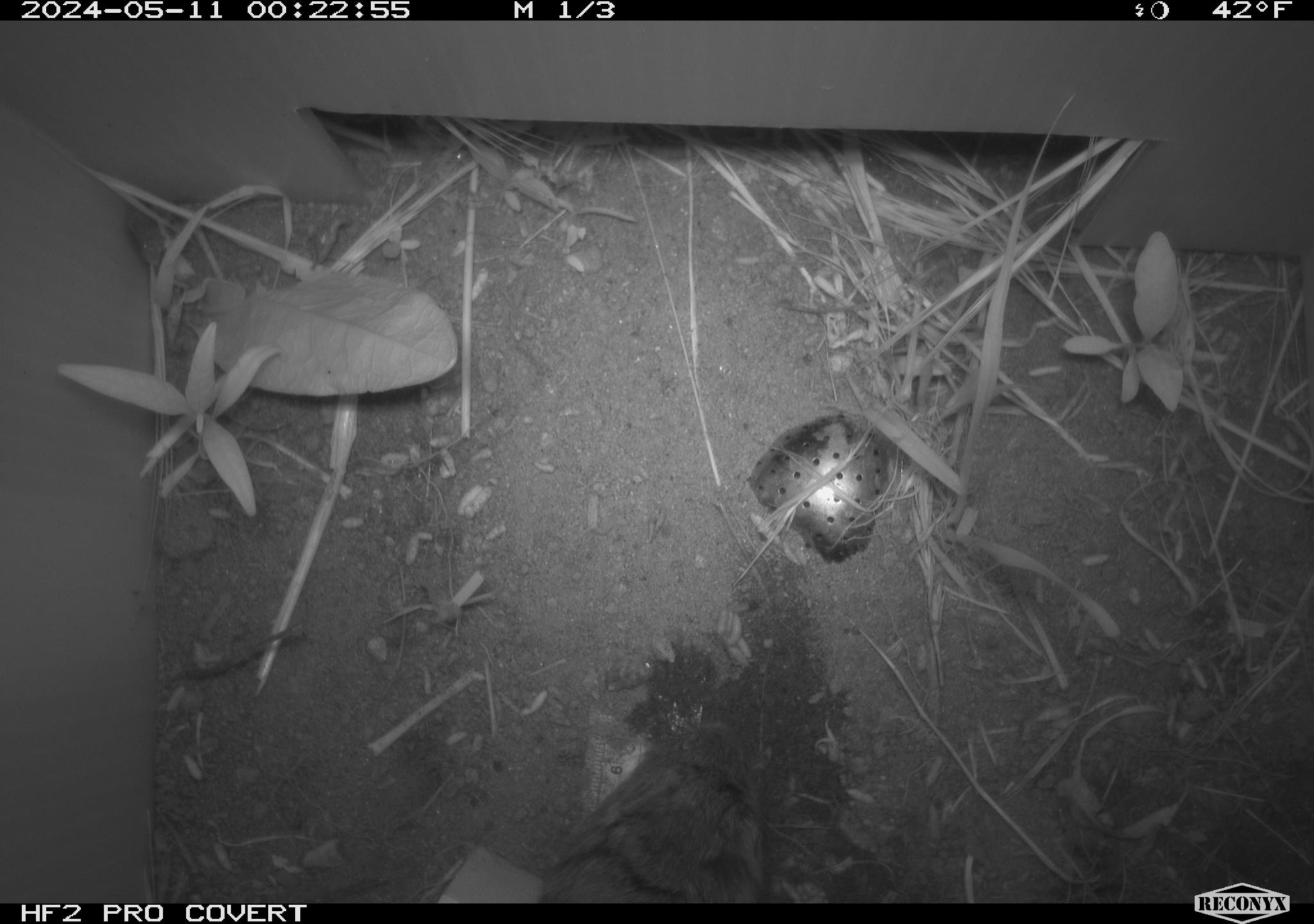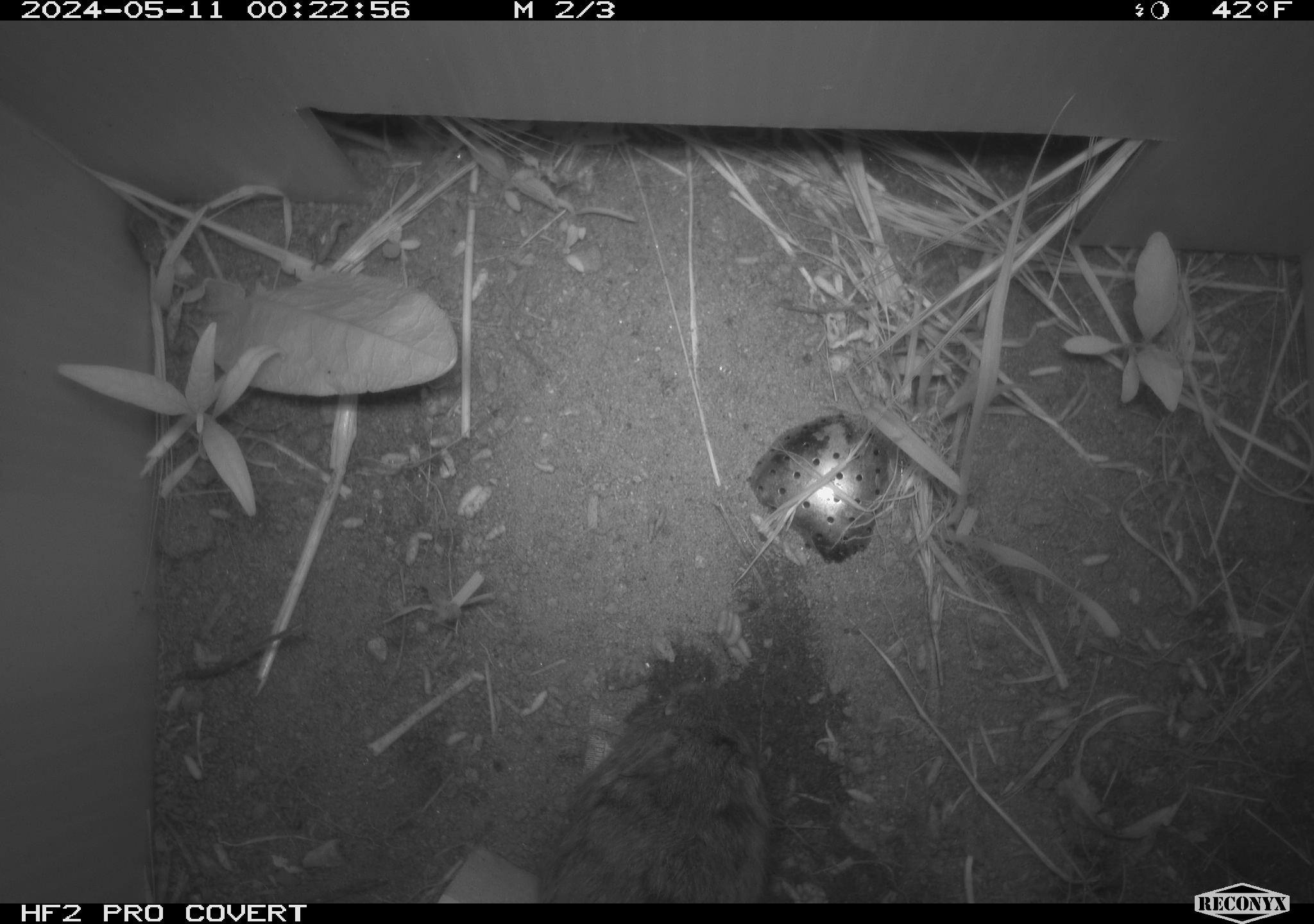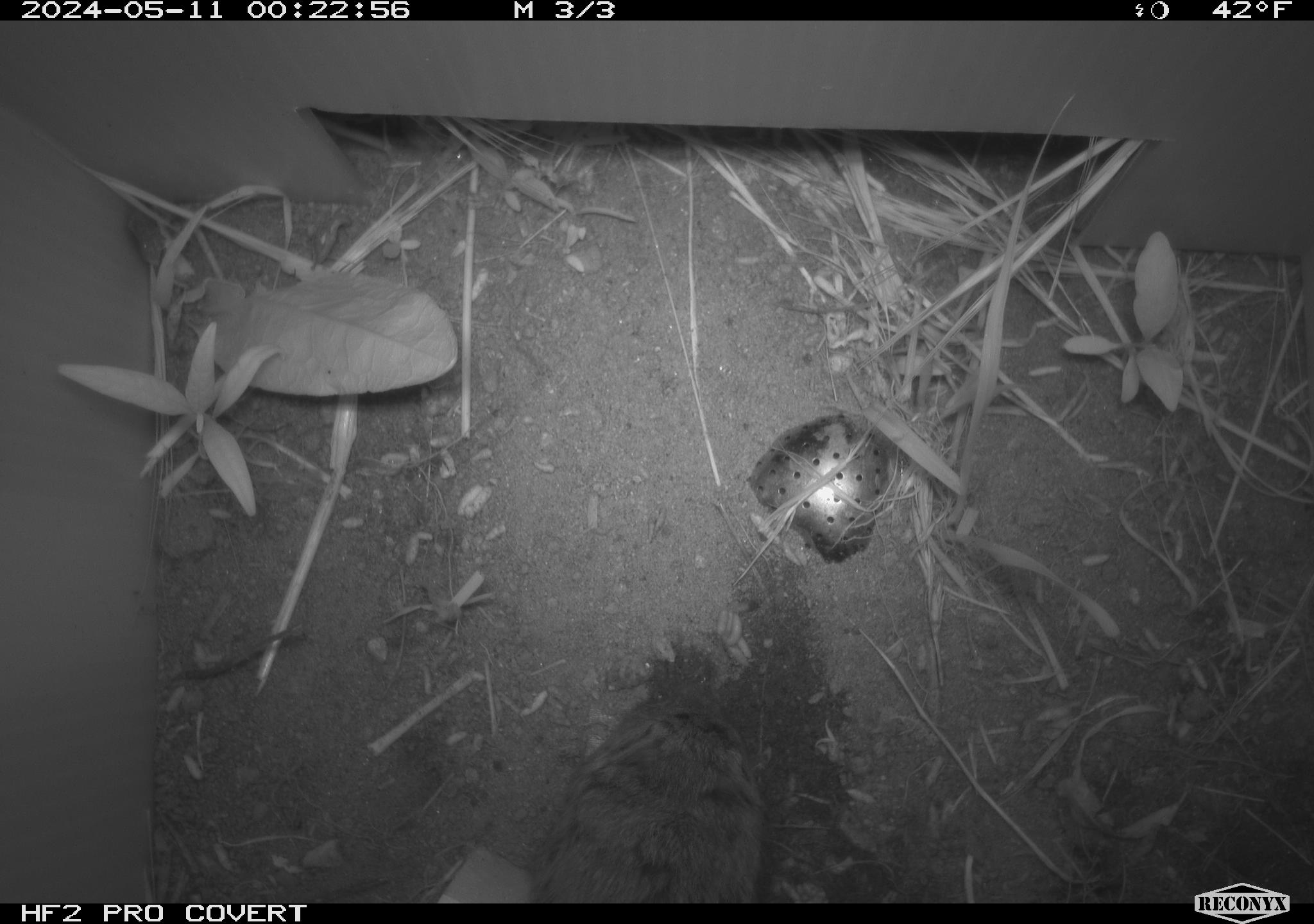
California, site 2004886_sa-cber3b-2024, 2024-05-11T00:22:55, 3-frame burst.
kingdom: Animalia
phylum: Chordata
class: Mammalia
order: Rodentia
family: Cricetidae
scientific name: Arvicolinae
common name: voles, lemmings, and muskrats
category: arvicolinae subfamily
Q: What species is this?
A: Arvicolinae subfamily (voles, lemmings, and muskrats) (Arvicolinae).